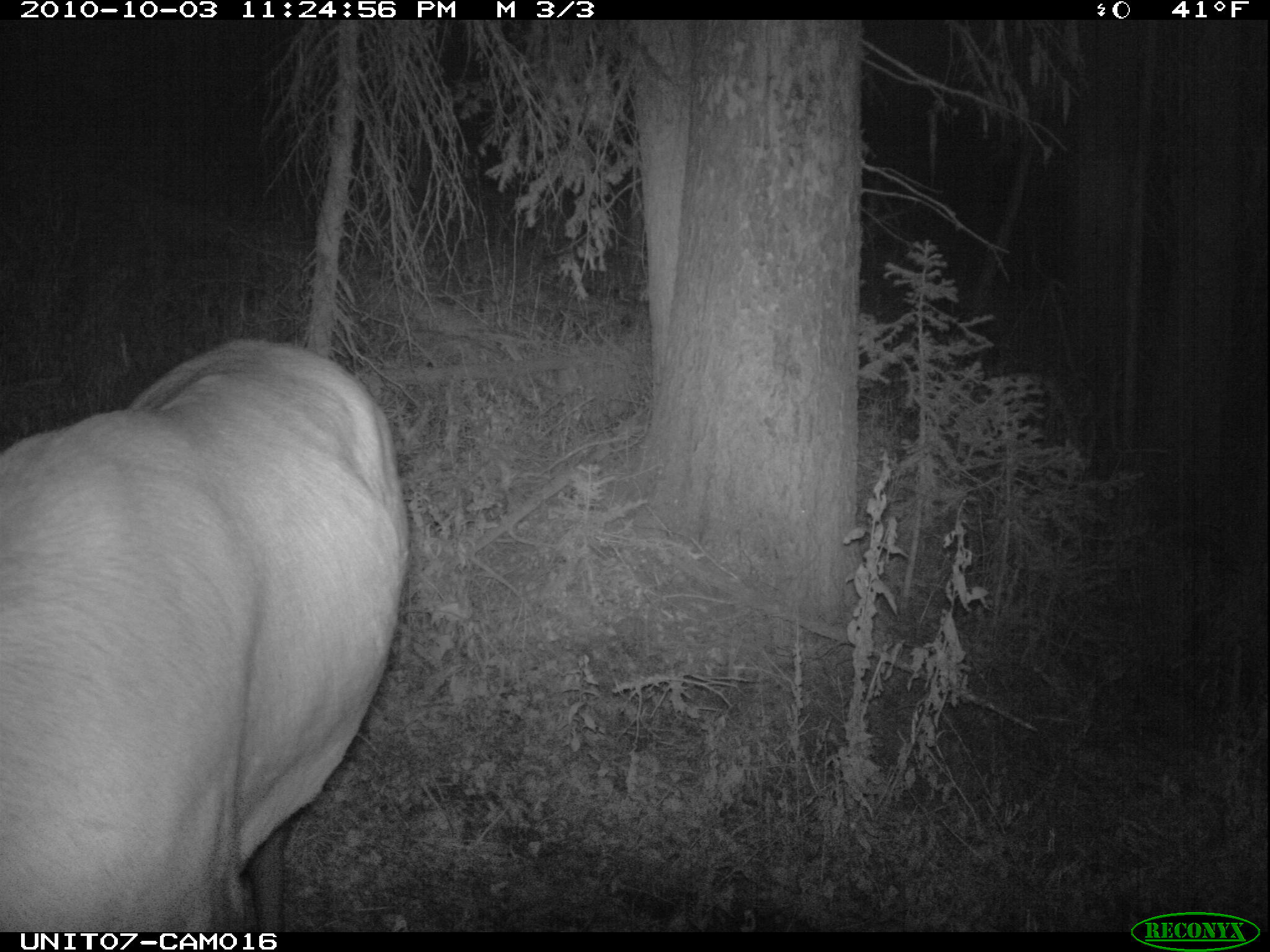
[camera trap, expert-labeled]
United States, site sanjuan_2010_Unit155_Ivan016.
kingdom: Animalia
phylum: Chordata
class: Mammalia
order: Artiodactyla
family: Cervidae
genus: Cervus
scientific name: Cervus elaphus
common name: red deer